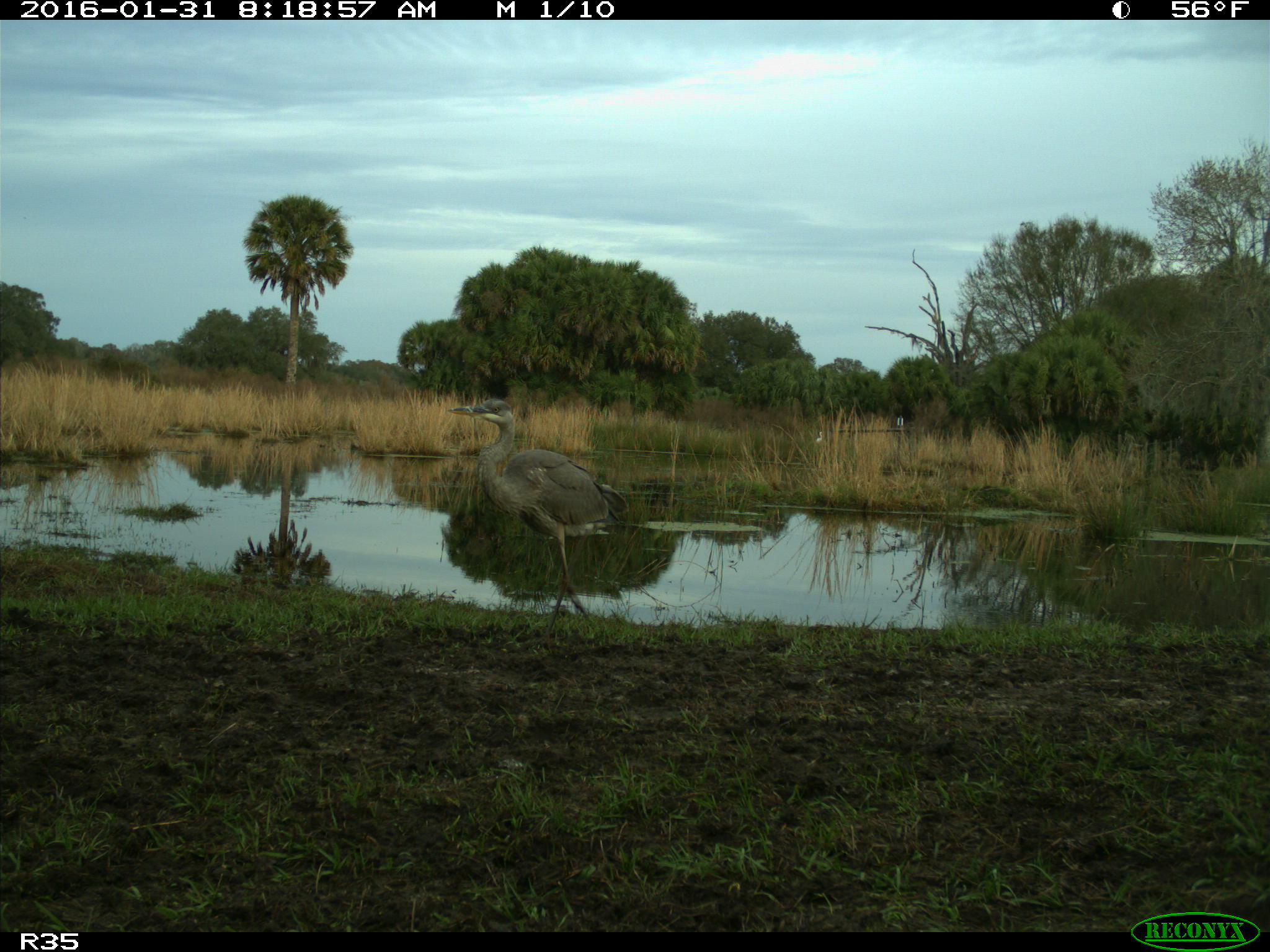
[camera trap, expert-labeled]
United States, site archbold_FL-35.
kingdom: Animalia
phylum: Chordata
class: Aves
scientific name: Aves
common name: birds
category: unidentified bird